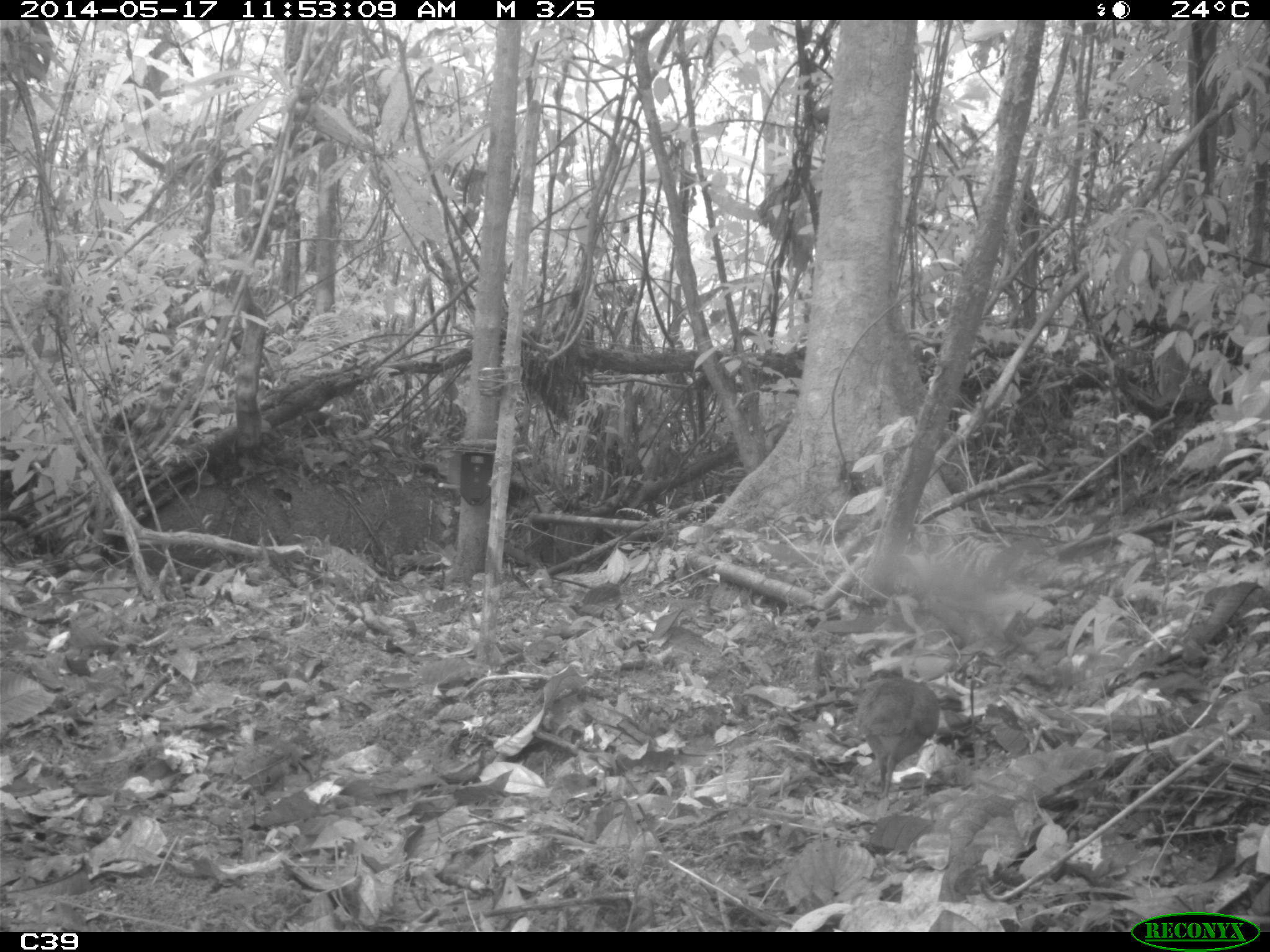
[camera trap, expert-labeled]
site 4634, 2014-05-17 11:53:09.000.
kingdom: Animalia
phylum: Chordata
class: Aves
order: Tinamiformes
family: Tinamidae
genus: Crypturellus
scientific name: Crypturellus soui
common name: little tinamou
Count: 1.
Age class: adult.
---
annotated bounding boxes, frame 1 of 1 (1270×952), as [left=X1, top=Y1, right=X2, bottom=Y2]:
crypturellus soui: [left=856, top=666, right=941, bottom=800]